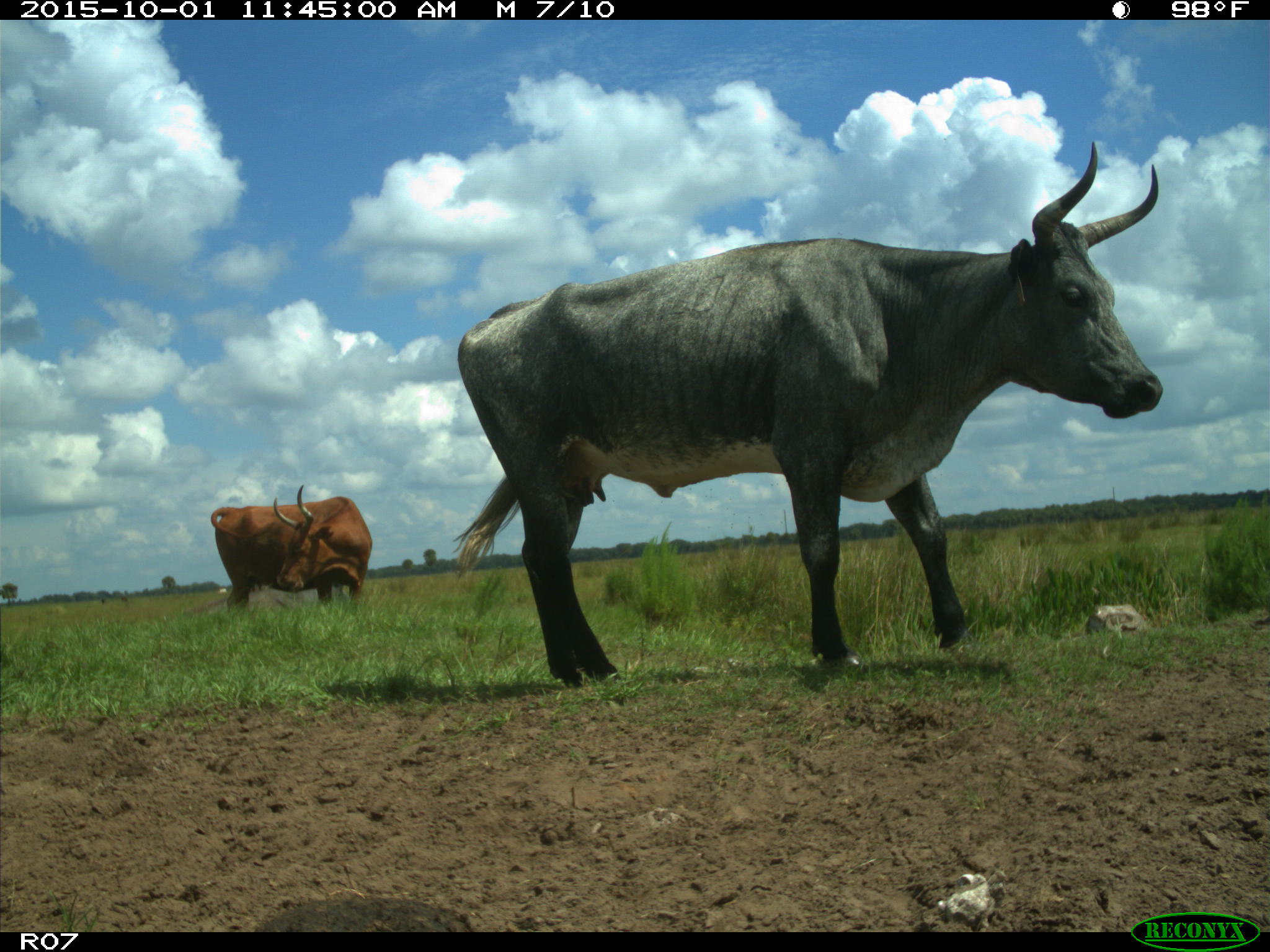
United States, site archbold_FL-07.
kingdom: Animalia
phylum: Chordata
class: Mammalia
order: Artiodactyla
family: Bovidae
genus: Bos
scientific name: Bos taurus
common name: domestic cow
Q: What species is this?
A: Bos taurus (domestic cow).